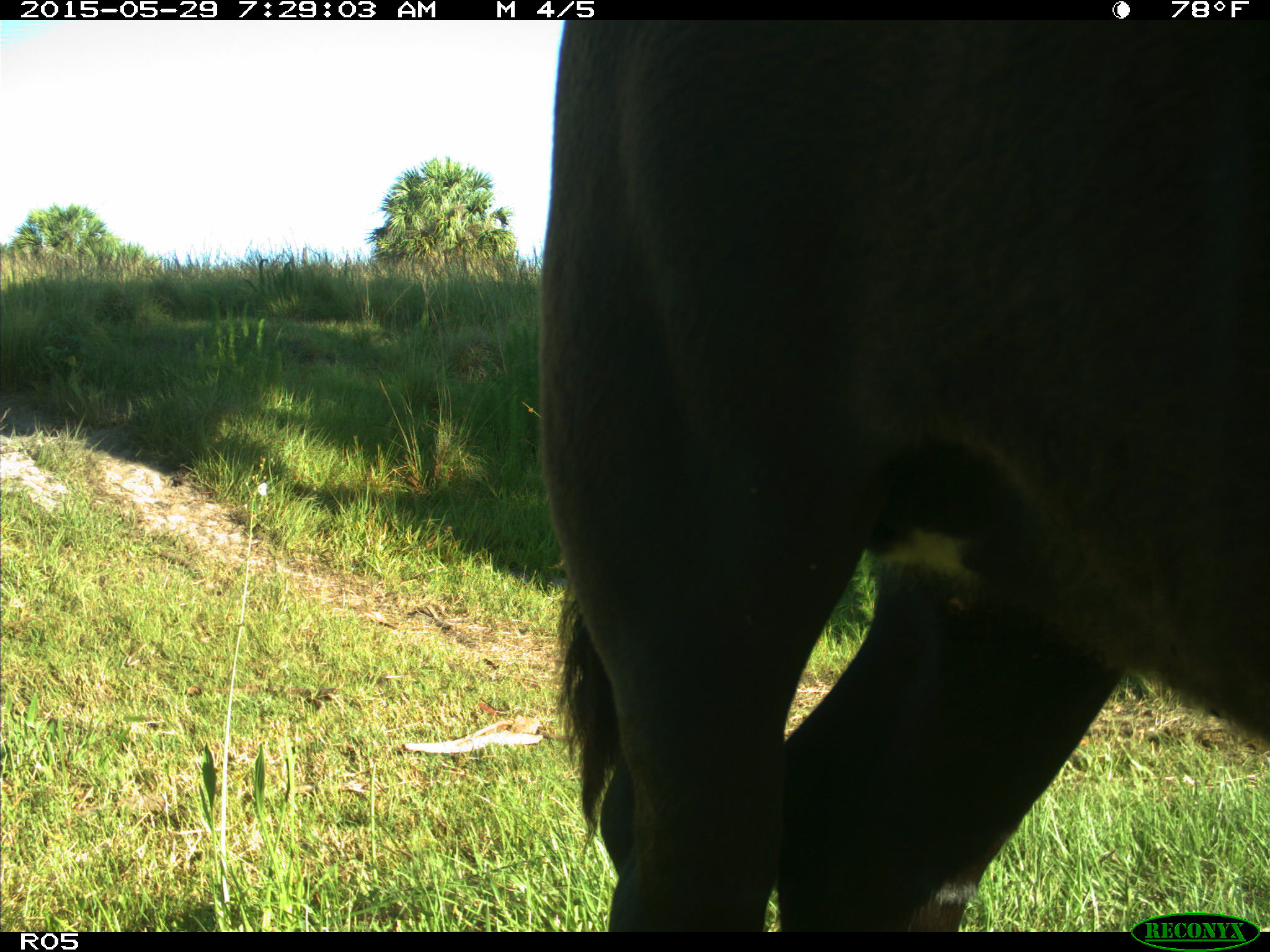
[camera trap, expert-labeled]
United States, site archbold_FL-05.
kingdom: Animalia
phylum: Chordata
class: Mammalia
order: Artiodactyla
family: Bovidae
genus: Bos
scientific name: Bos taurus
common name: domestic cow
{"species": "Bos taurus (domestic cow)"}